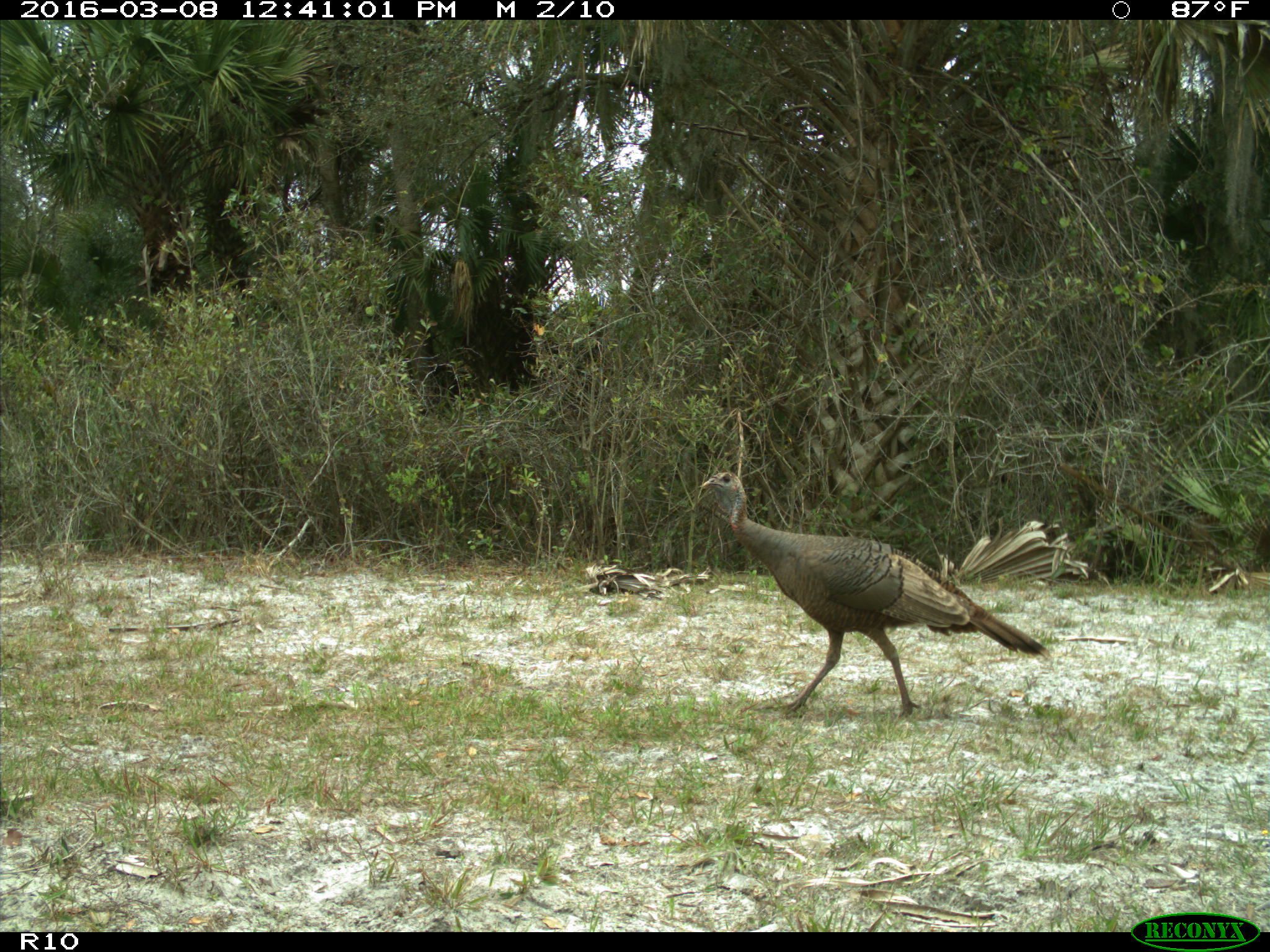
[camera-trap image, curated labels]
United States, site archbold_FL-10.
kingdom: Animalia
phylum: Chordata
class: Aves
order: Galliformes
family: Phasianidae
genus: Meleagris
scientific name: Meleagris gallopavo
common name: wild turkey